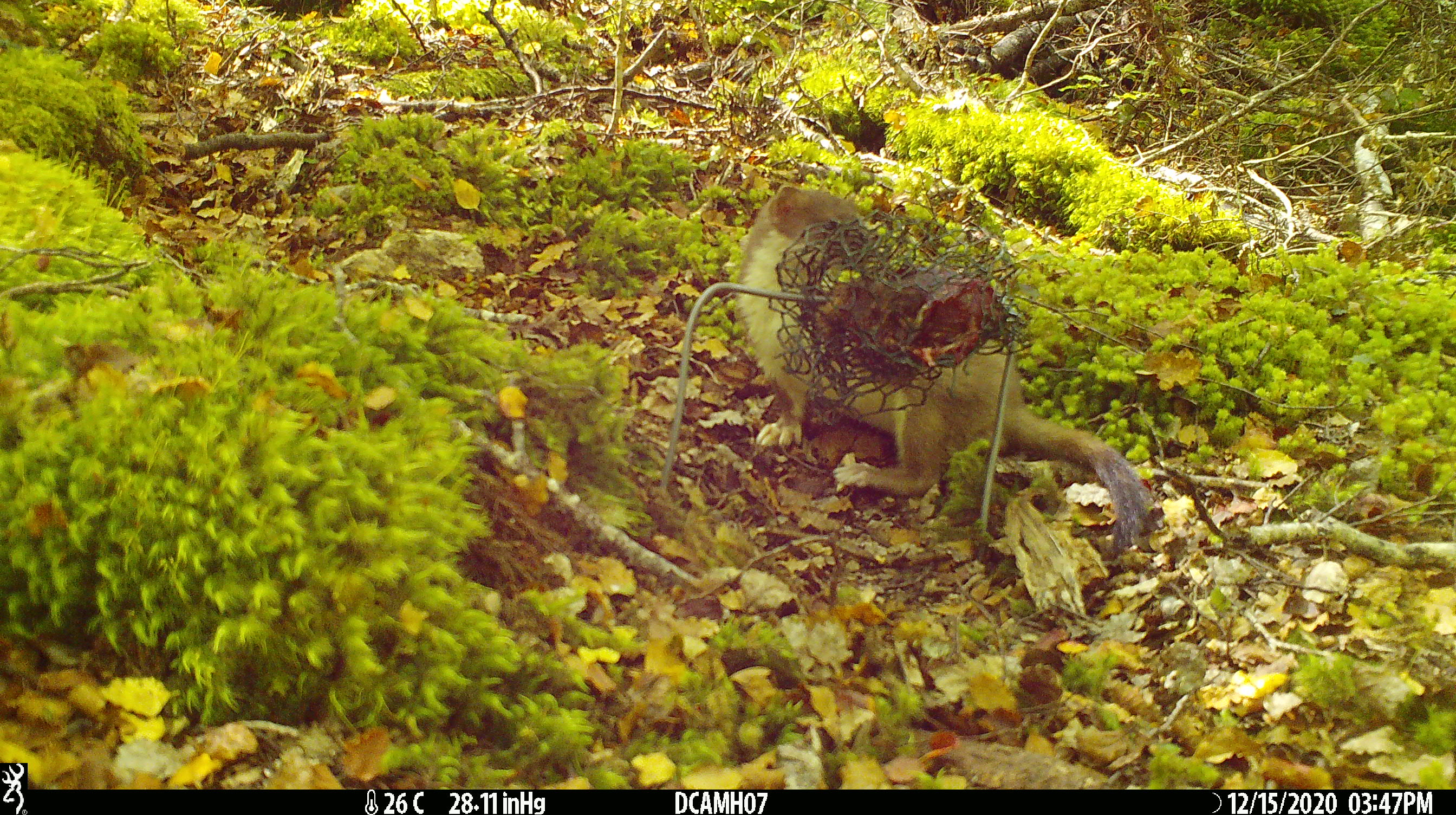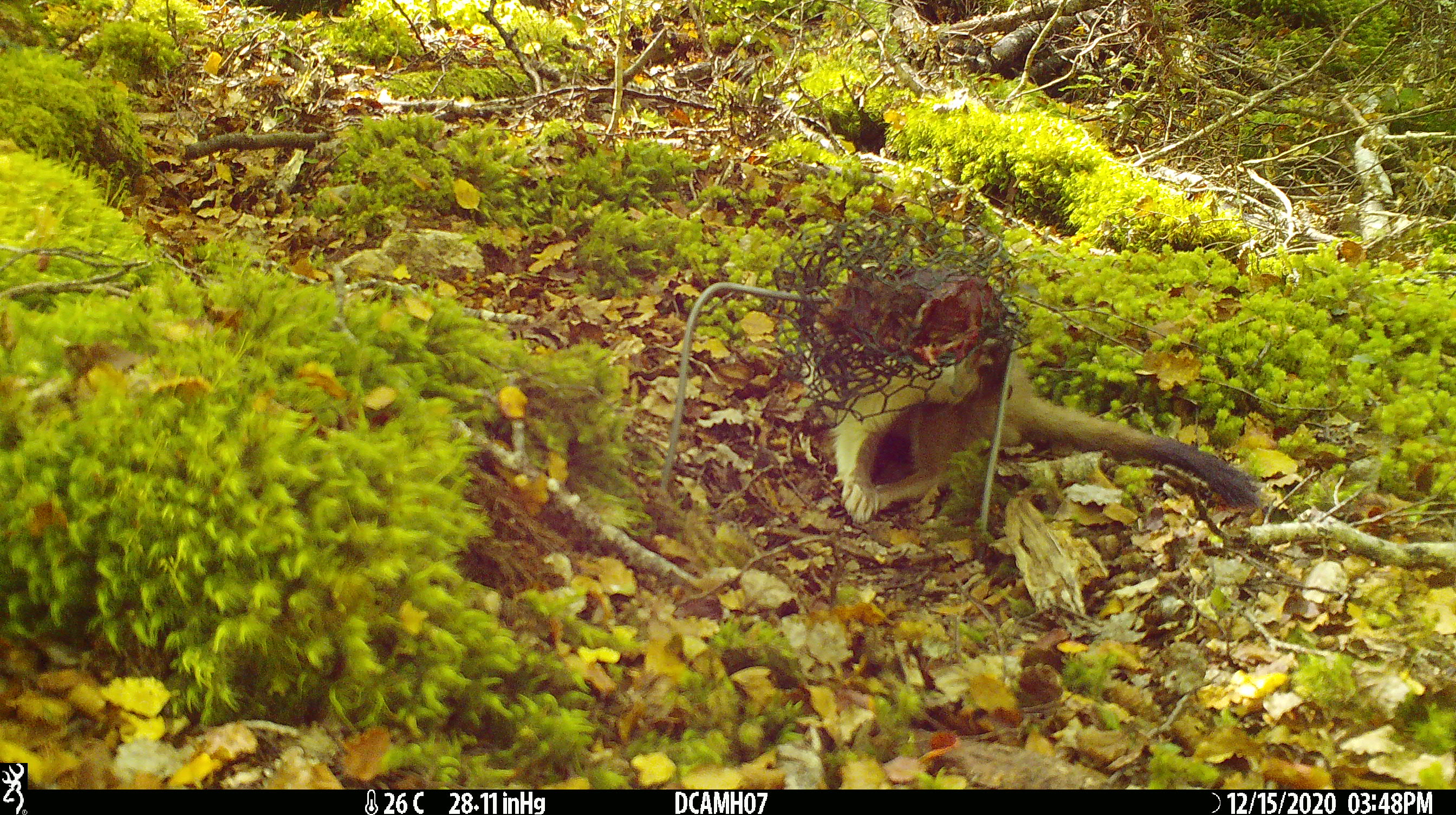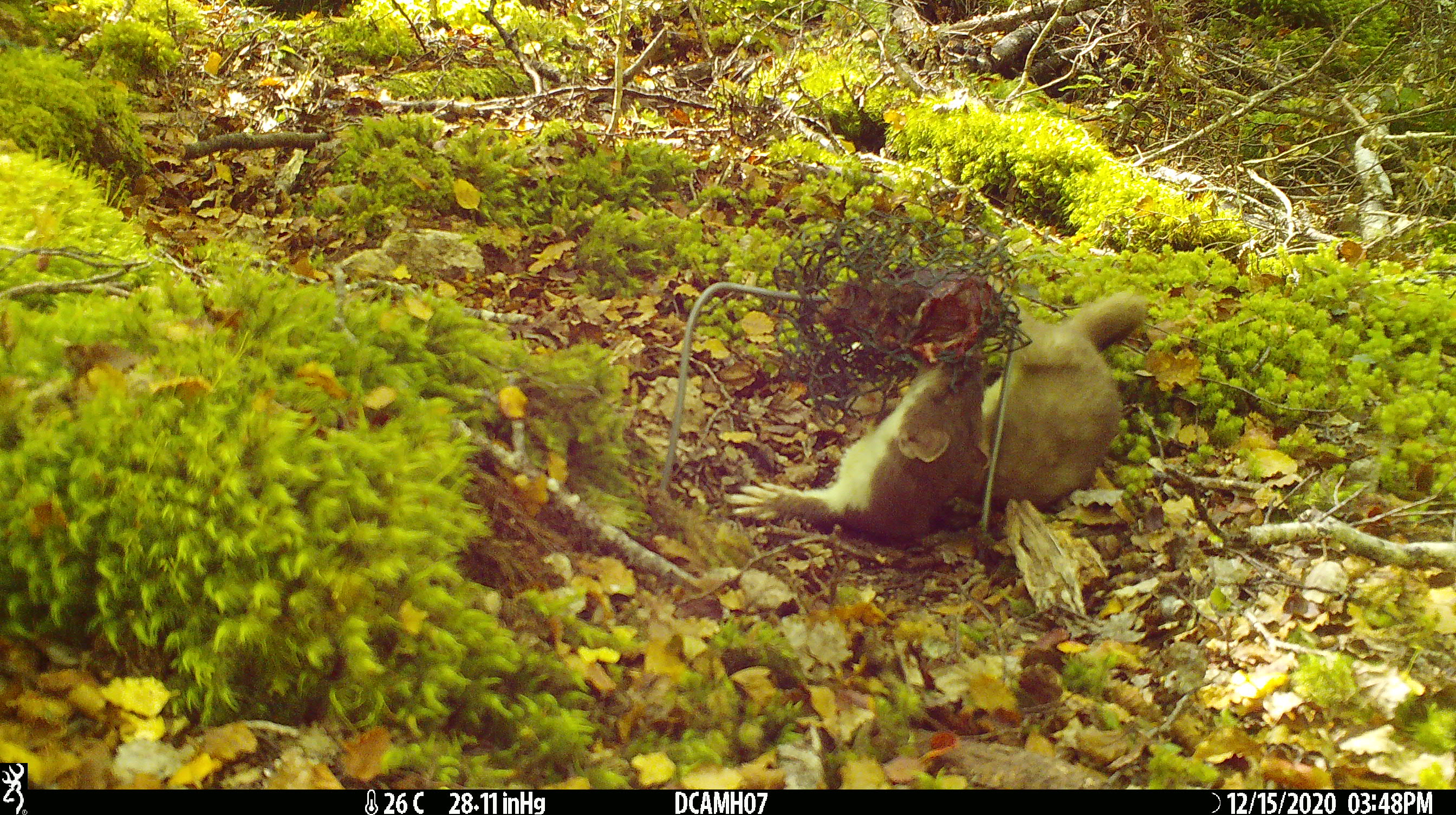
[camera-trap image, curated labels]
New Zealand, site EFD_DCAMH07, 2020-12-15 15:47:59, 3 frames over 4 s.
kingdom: Animalia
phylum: Chordata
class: Mammalia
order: Carnivora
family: Mustelidae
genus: Mustela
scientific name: Mustela erminea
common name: stoat